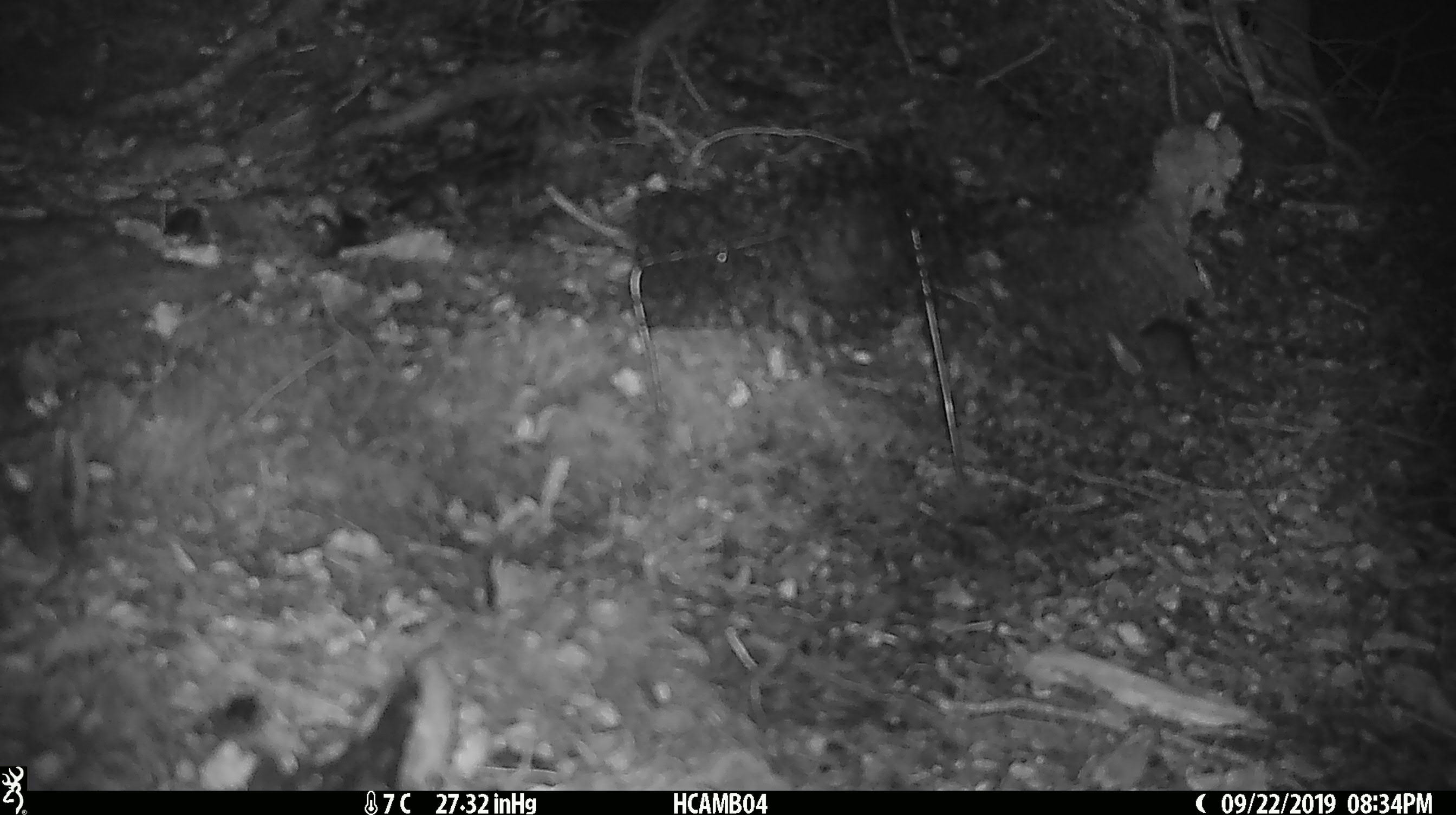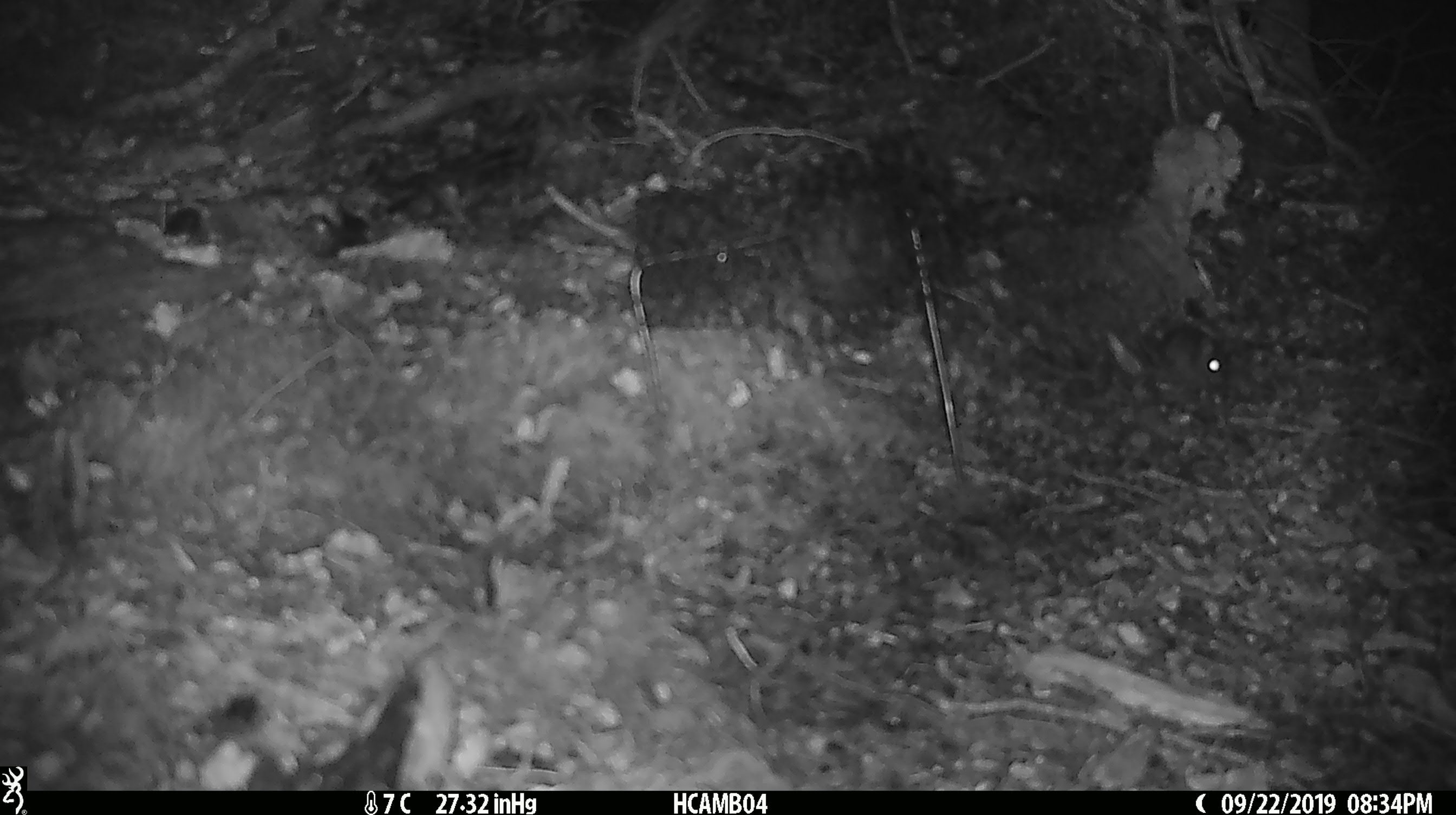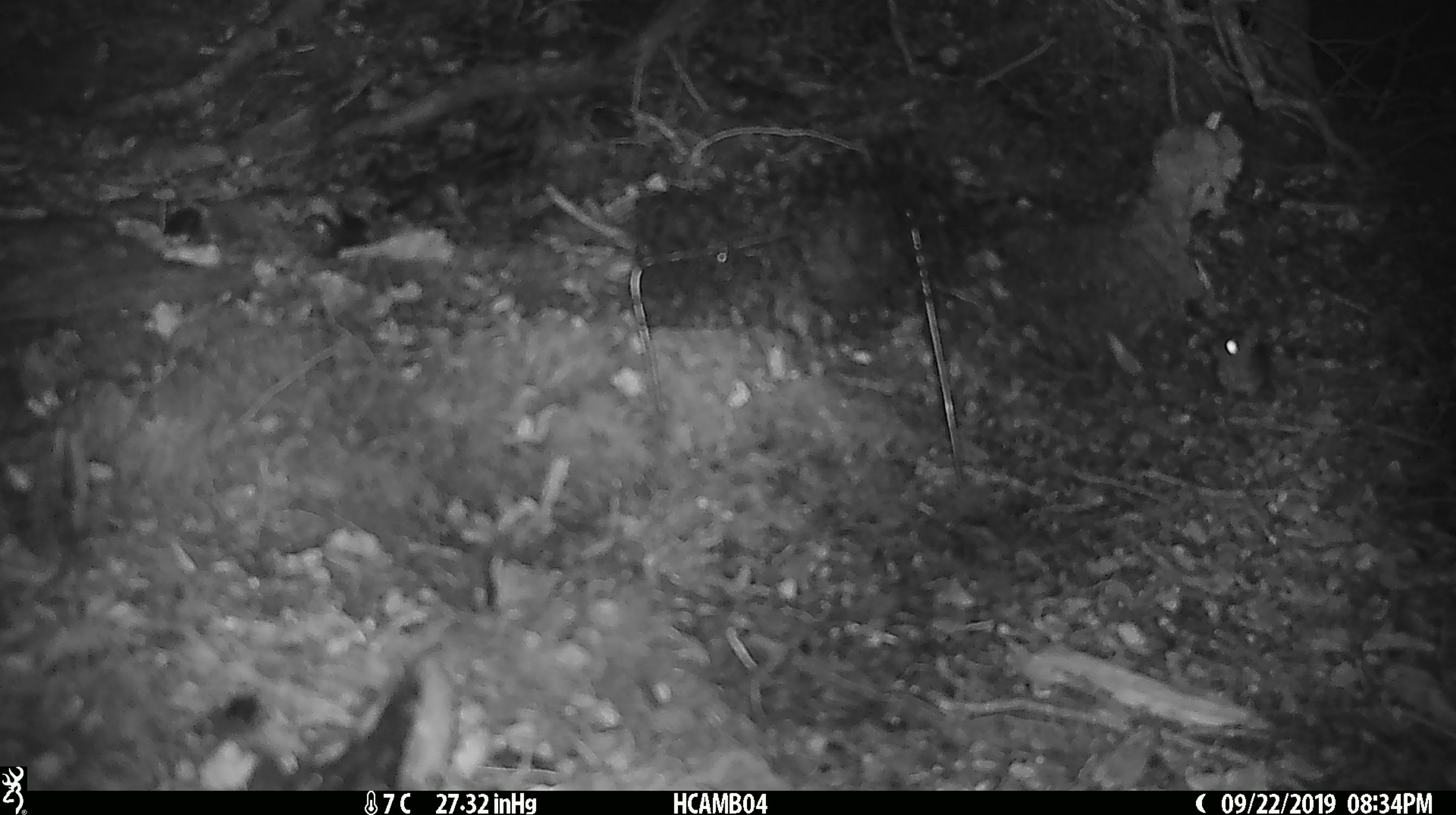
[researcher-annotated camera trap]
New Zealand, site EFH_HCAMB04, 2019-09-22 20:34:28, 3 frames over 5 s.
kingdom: Animalia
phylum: Chordata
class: Mammalia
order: Rodentia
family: Muridae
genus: Mus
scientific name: Mus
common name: mouse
Mouse (Mus).